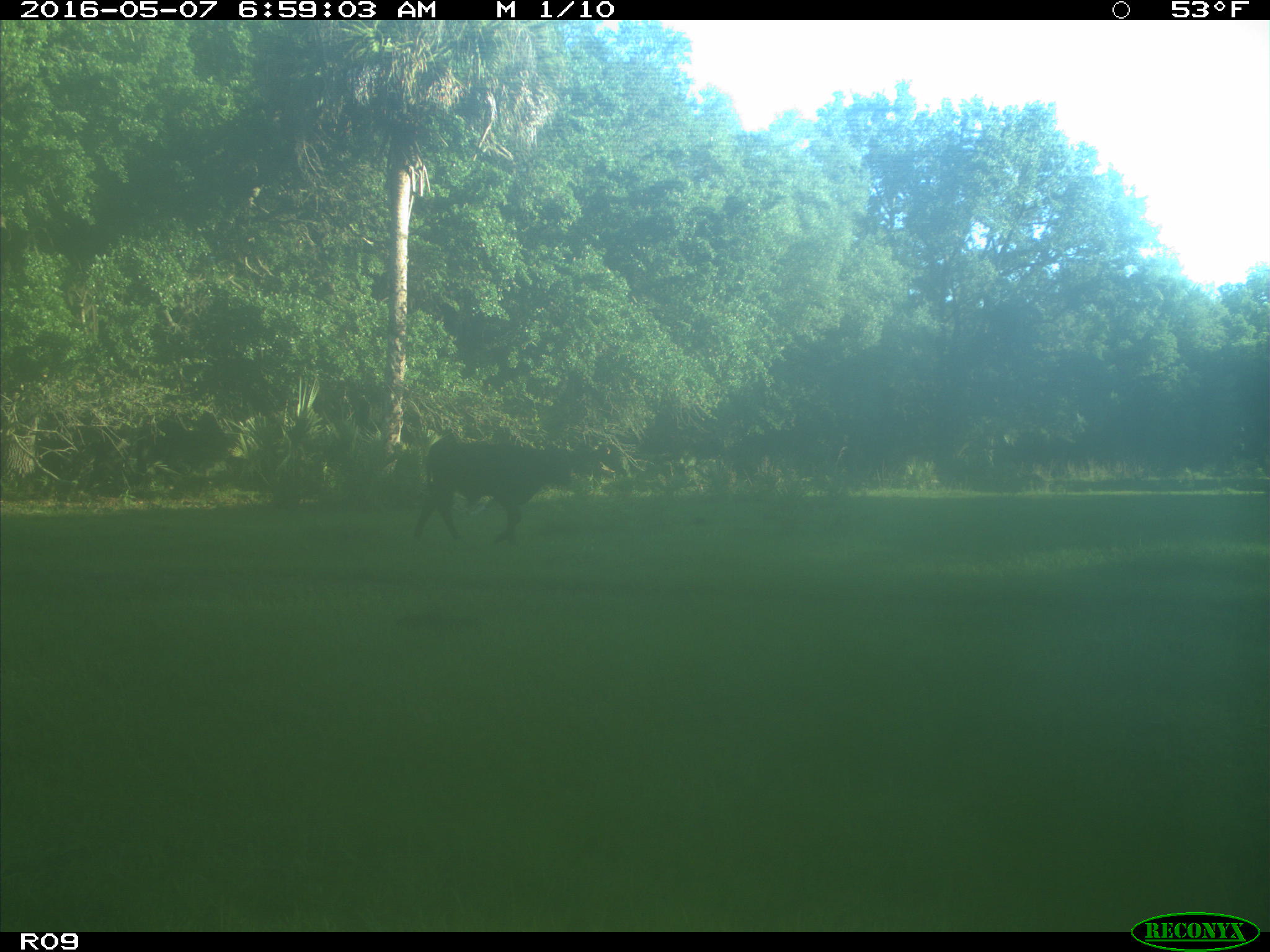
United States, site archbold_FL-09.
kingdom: Animalia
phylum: Chordata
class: Mammalia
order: Artiodactyla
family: Bovidae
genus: Bos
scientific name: Bos taurus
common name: domestic cow